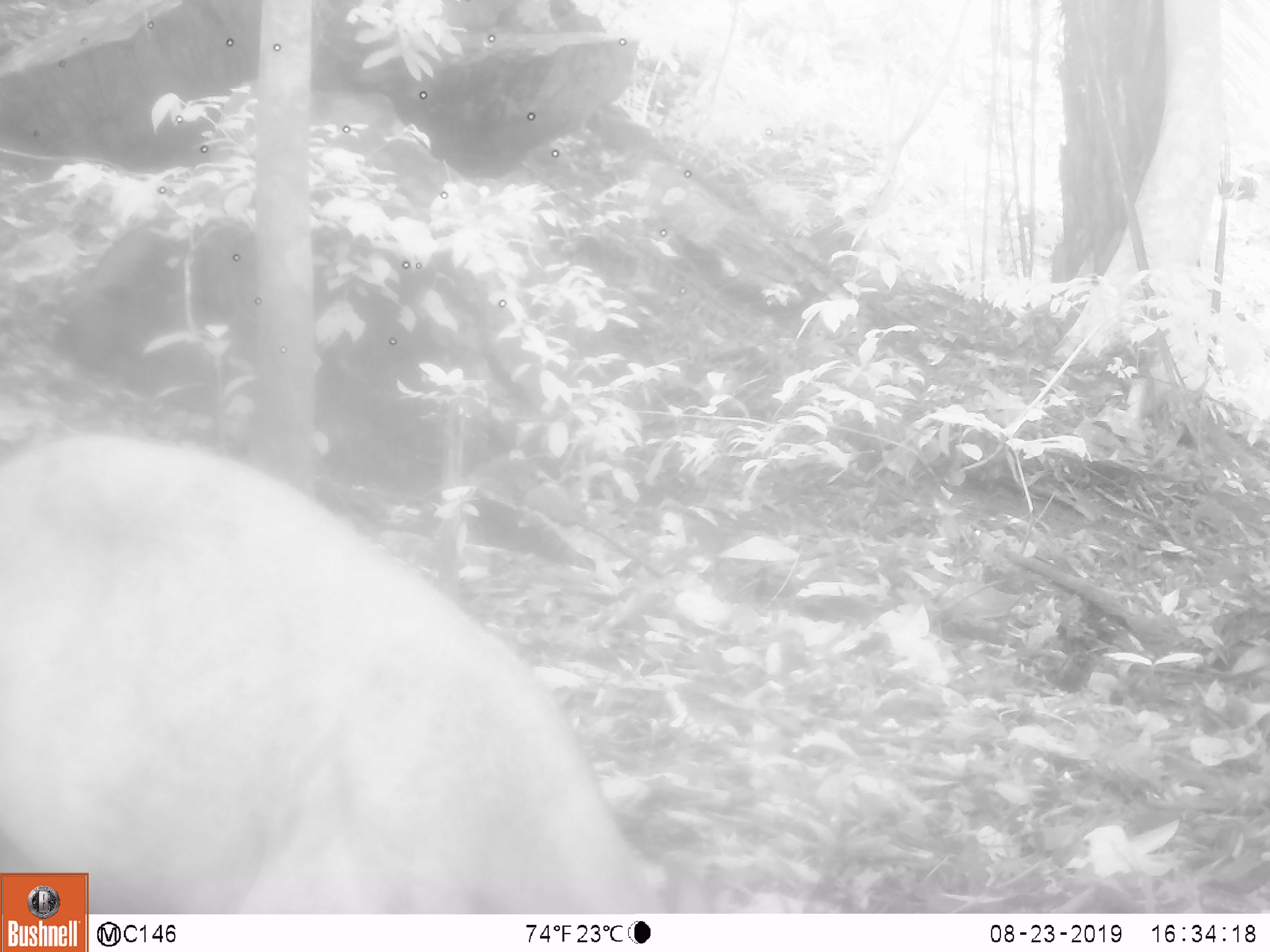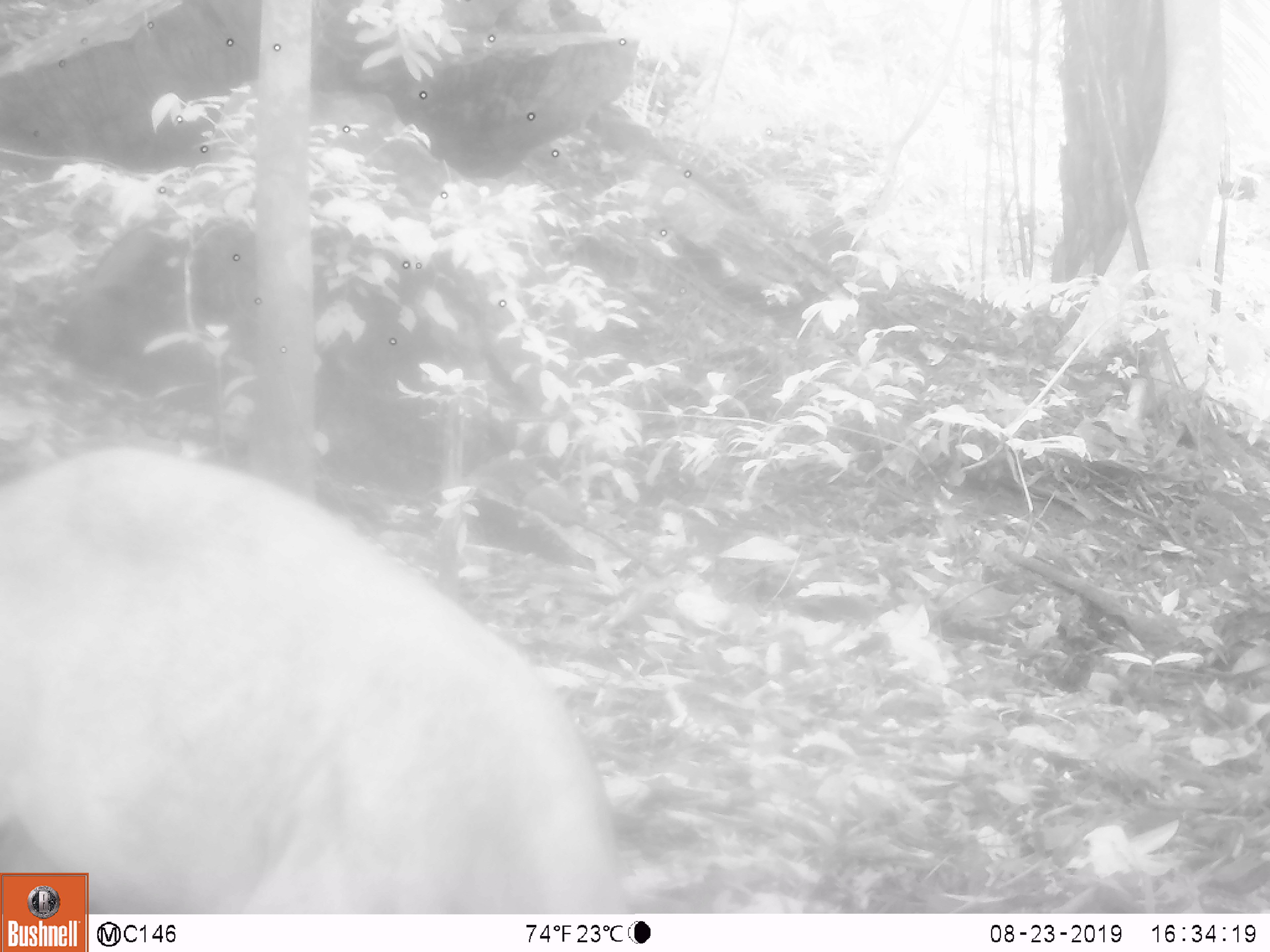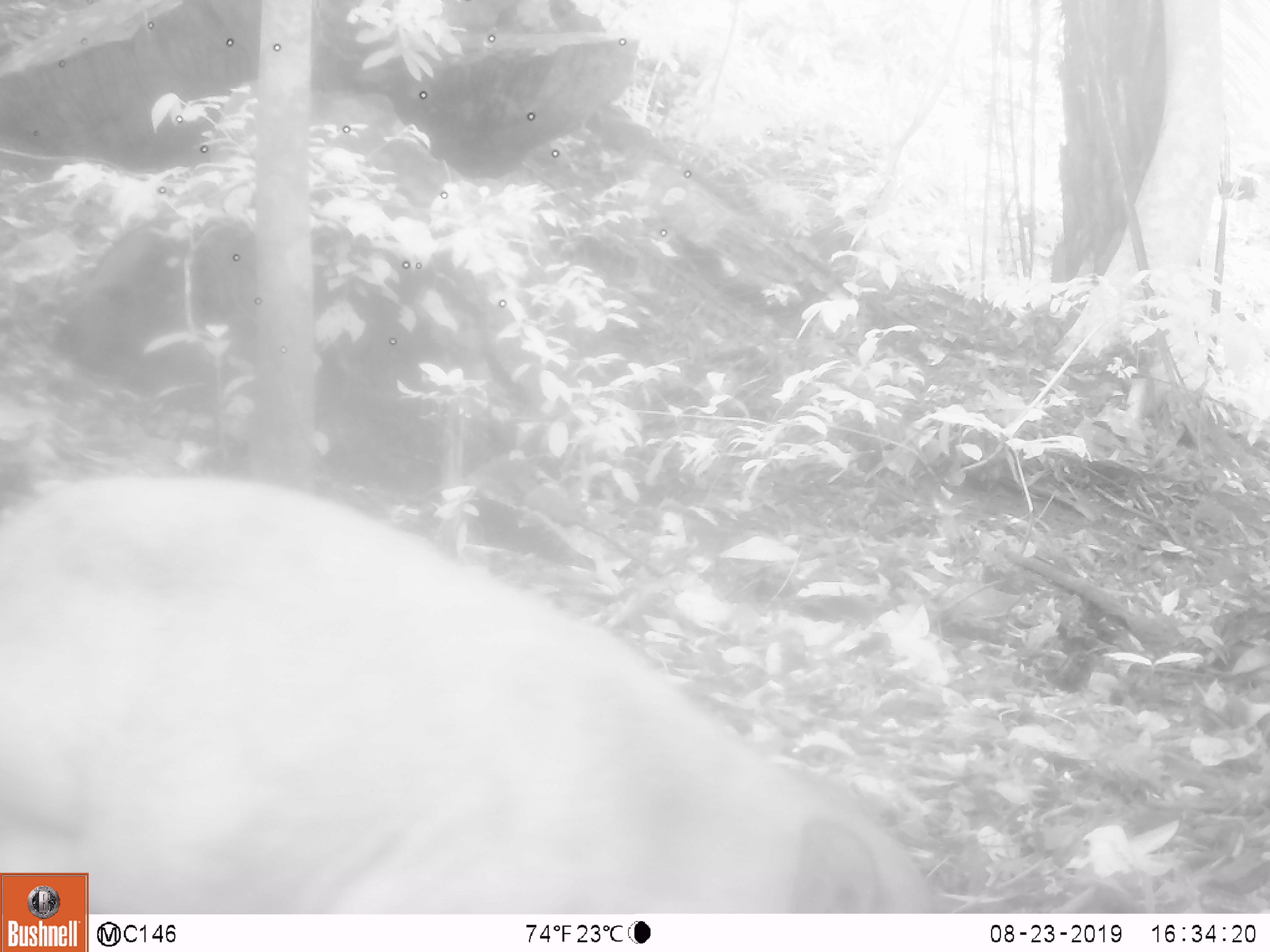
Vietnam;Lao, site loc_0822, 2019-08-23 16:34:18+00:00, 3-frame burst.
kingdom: Animalia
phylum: Chordata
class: Mammalia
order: Artiodactyla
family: Suidae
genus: Sus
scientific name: Sus scrofa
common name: eurasian wild pig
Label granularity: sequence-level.